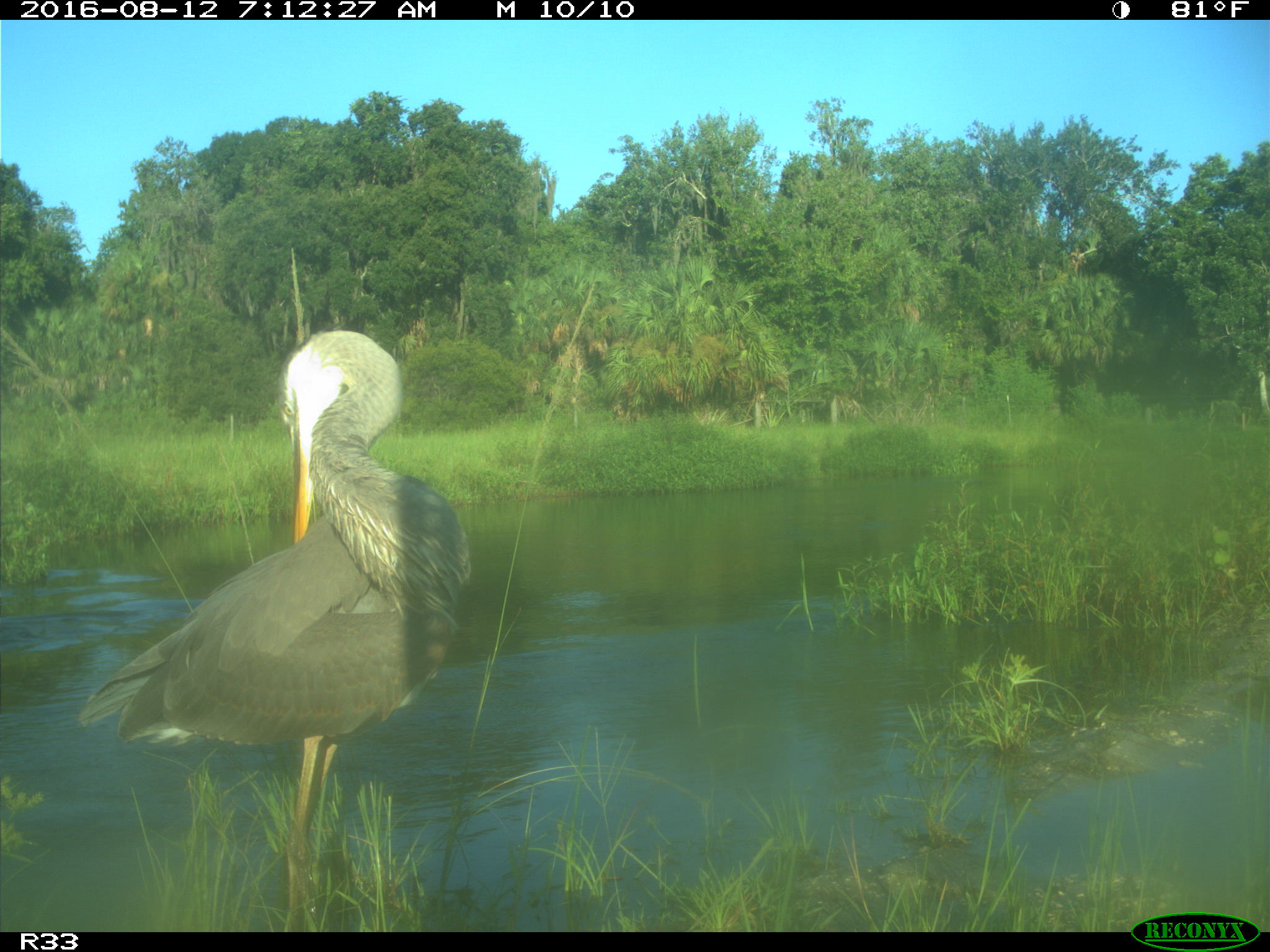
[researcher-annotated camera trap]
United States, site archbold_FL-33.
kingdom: Animalia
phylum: Chordata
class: Aves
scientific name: Aves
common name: birds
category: unidentified bird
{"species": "unidentified bird (birds) (Aves)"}